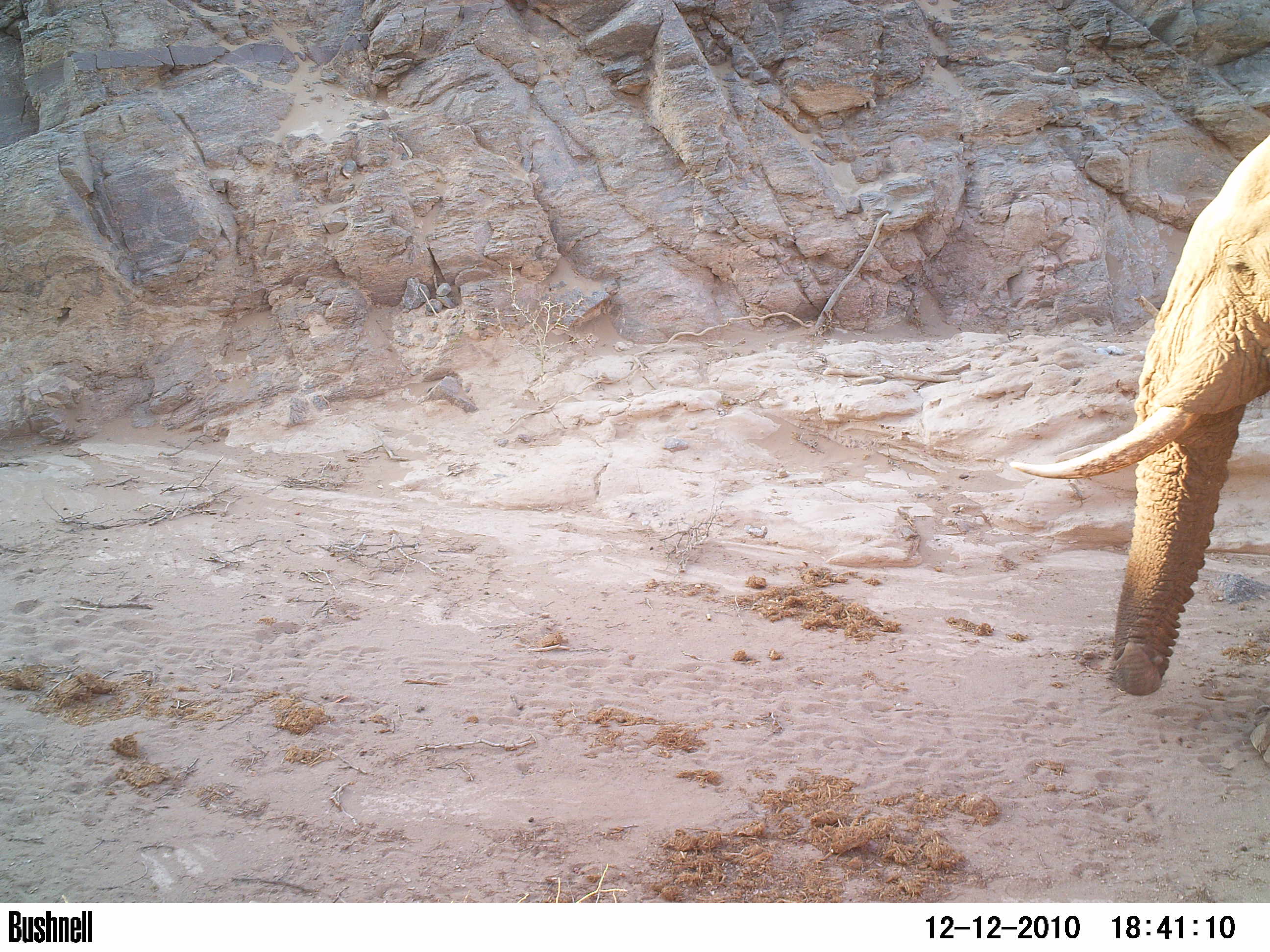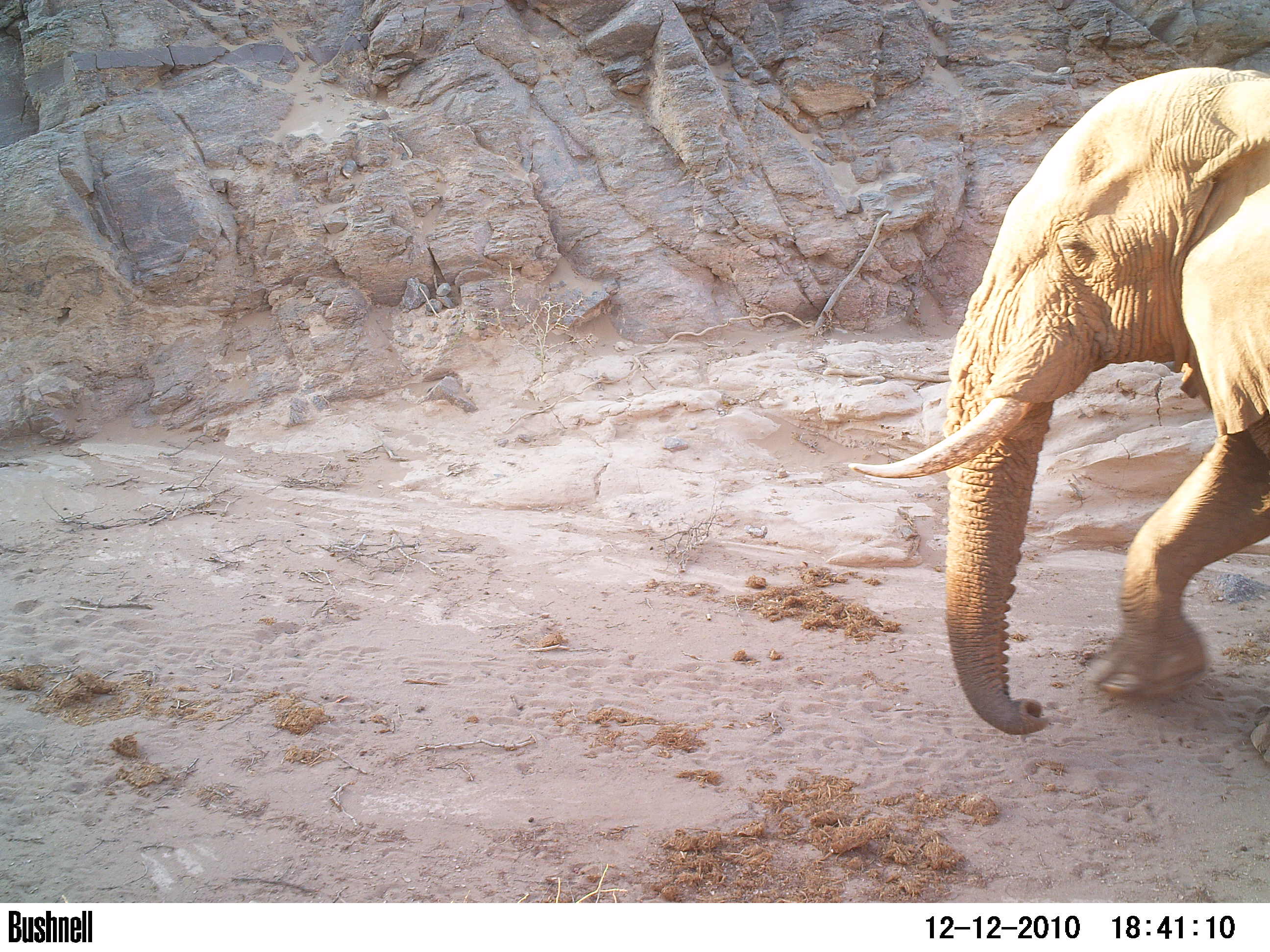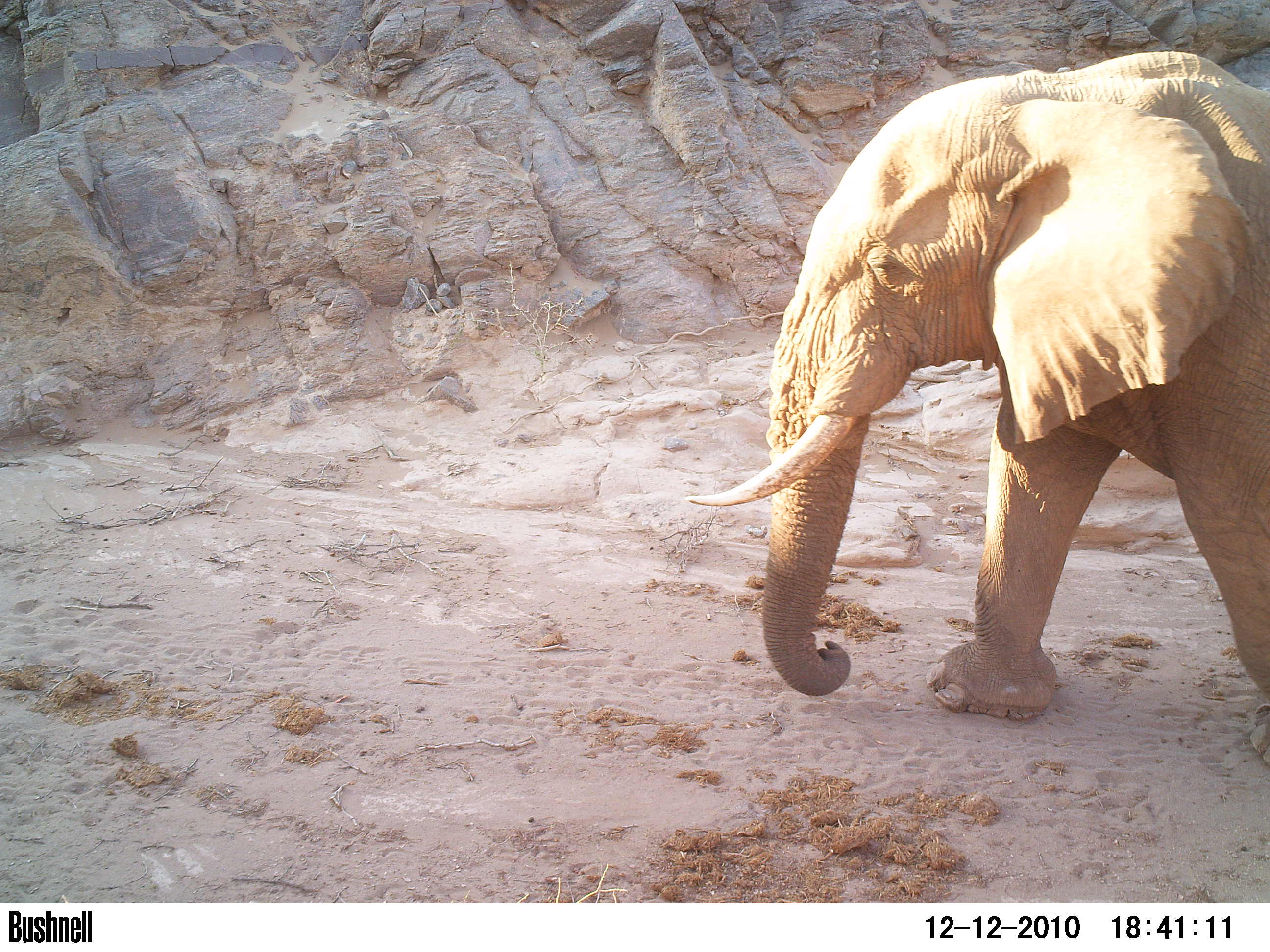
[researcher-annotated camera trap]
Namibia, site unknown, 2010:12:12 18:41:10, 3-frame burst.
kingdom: Animalia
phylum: Chordata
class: Mammalia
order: Proboscidea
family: Elephantidae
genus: Loxodonta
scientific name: Loxodonta africana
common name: african elephant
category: loxodanta africana